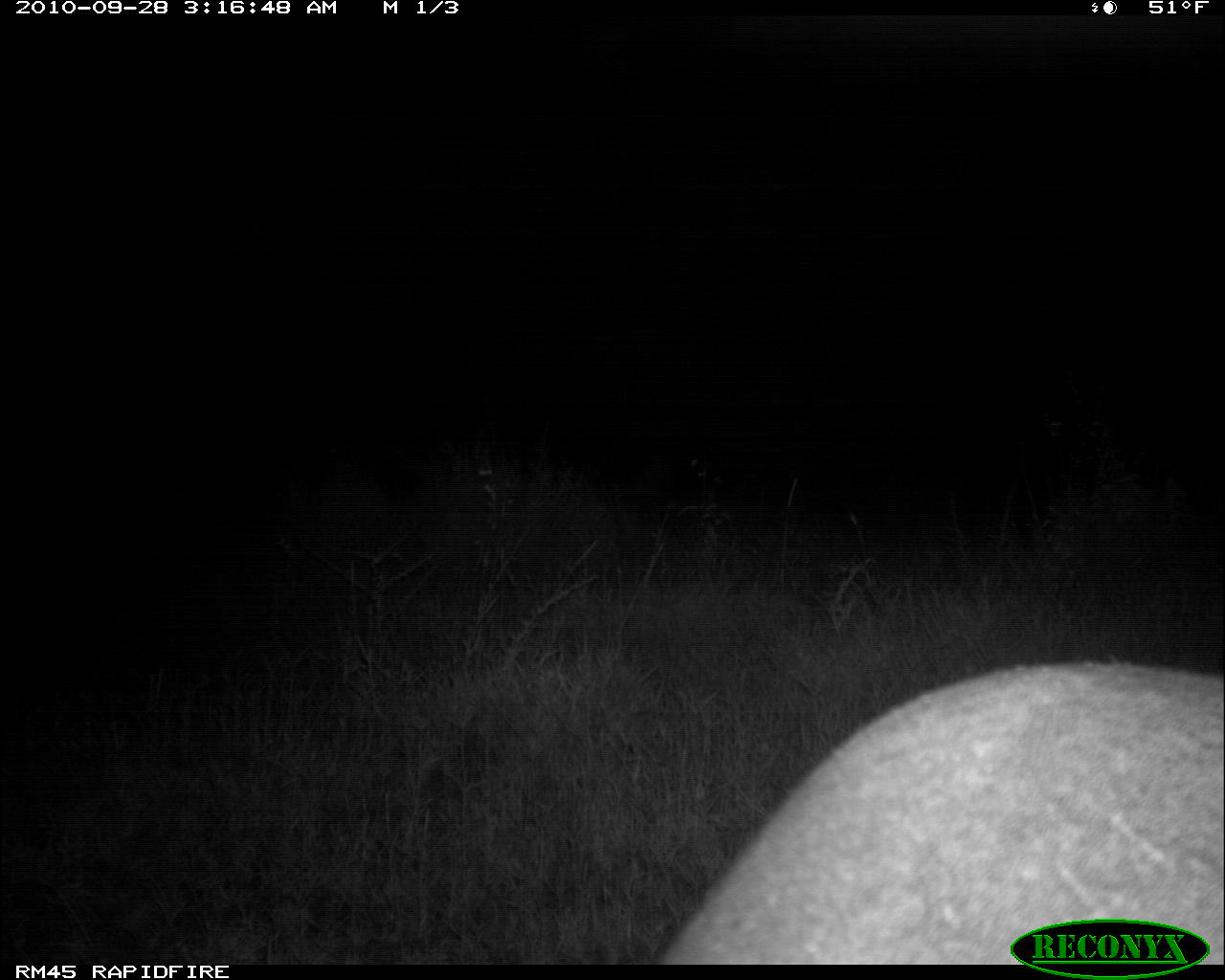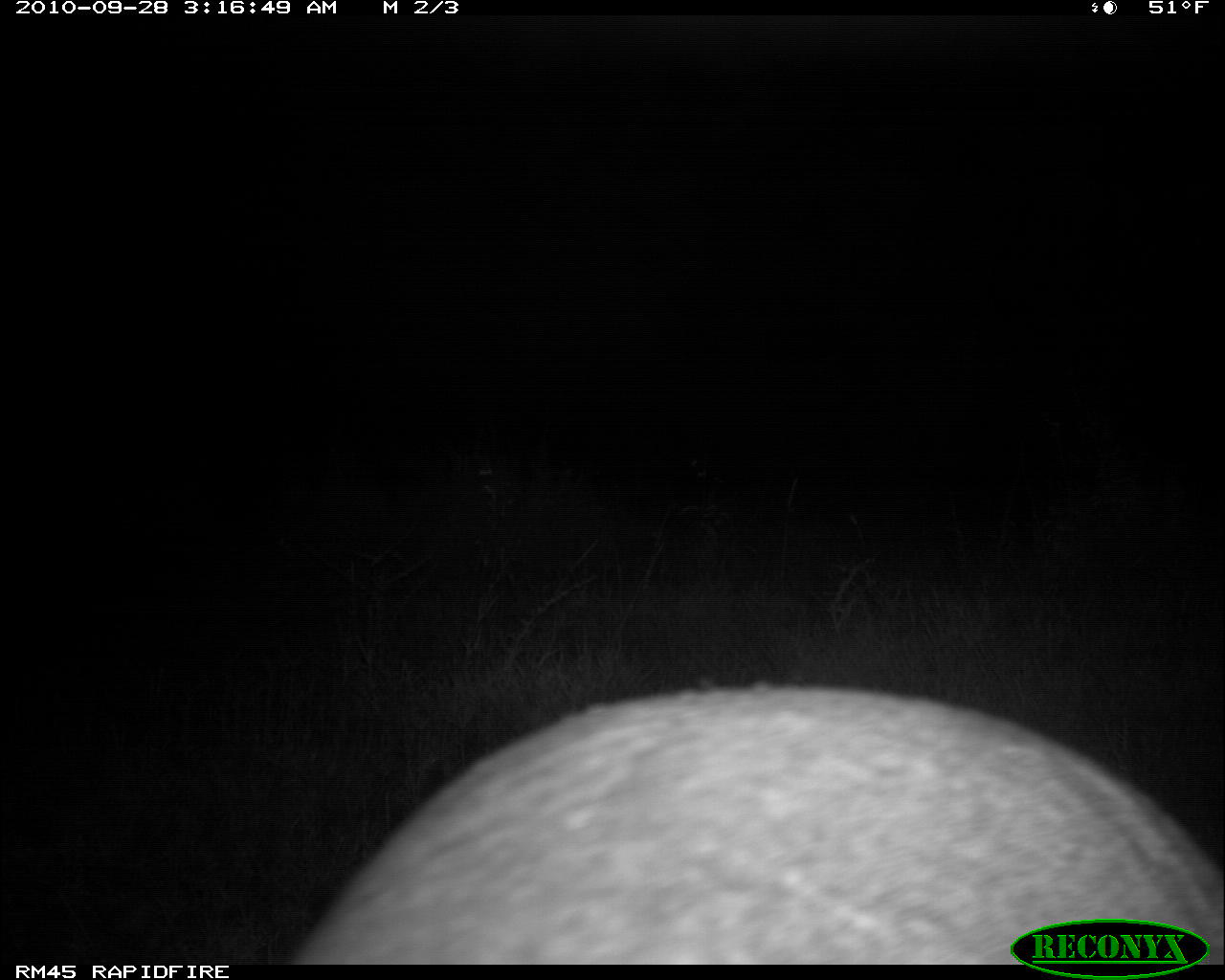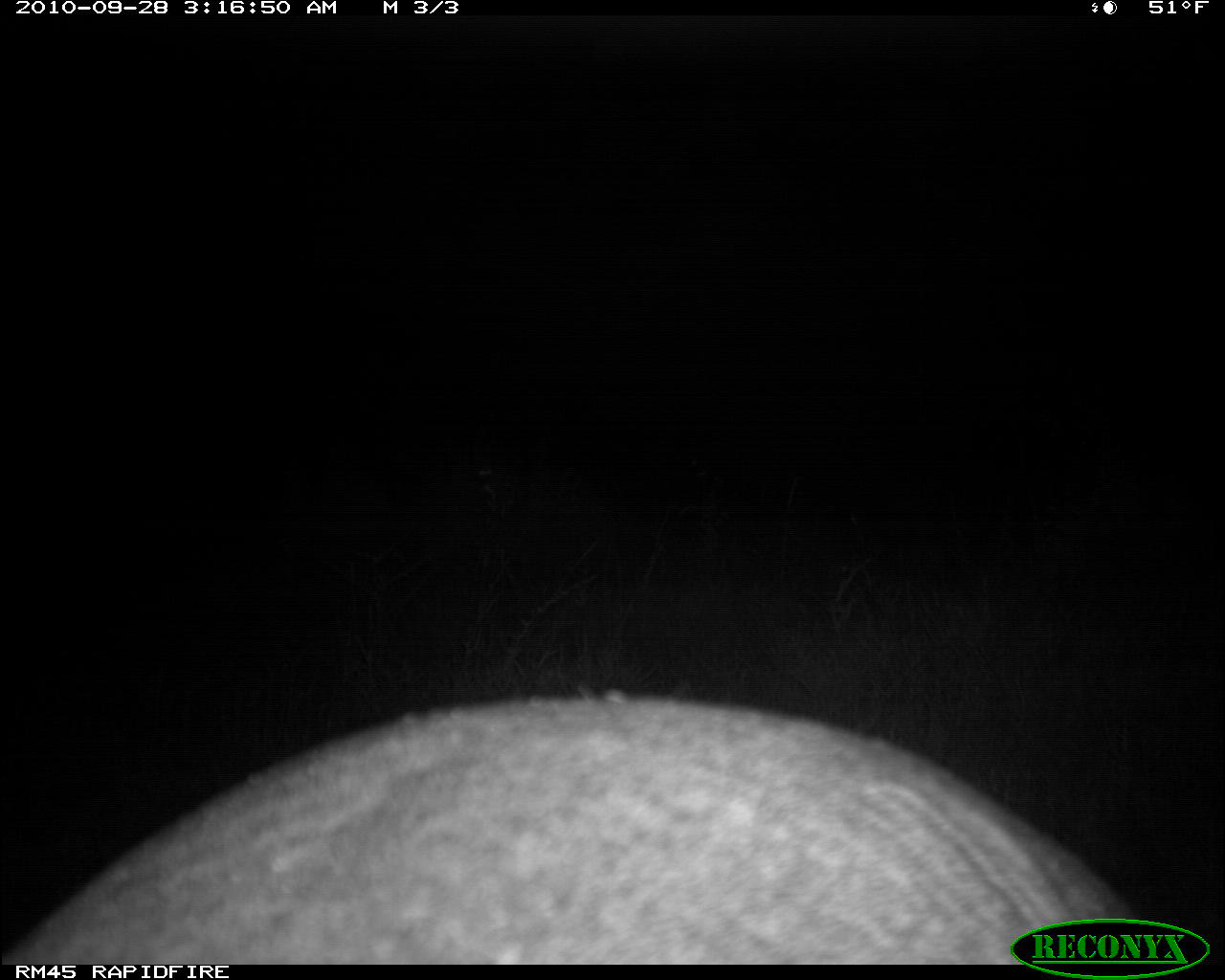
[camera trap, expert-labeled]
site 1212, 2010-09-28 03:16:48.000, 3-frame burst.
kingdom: Animalia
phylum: Chordata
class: Mammalia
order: Tubulidentata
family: Orycteropodidae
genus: Orycteropus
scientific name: Orycteropus afer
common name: aardvark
Orycteropus afer (aardvark), count 1.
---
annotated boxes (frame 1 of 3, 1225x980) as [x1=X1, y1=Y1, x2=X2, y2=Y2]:
orycteropus afer: [x1=661, y1=656, x2=1224, y2=965]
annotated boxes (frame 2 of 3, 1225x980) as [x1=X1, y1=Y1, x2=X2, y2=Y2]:
orycteropus afer: [x1=293, y1=685, x2=1225, y2=964]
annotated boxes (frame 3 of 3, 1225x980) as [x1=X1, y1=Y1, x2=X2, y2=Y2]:
orycteropus afer: [x1=14, y1=685, x2=1125, y2=964]